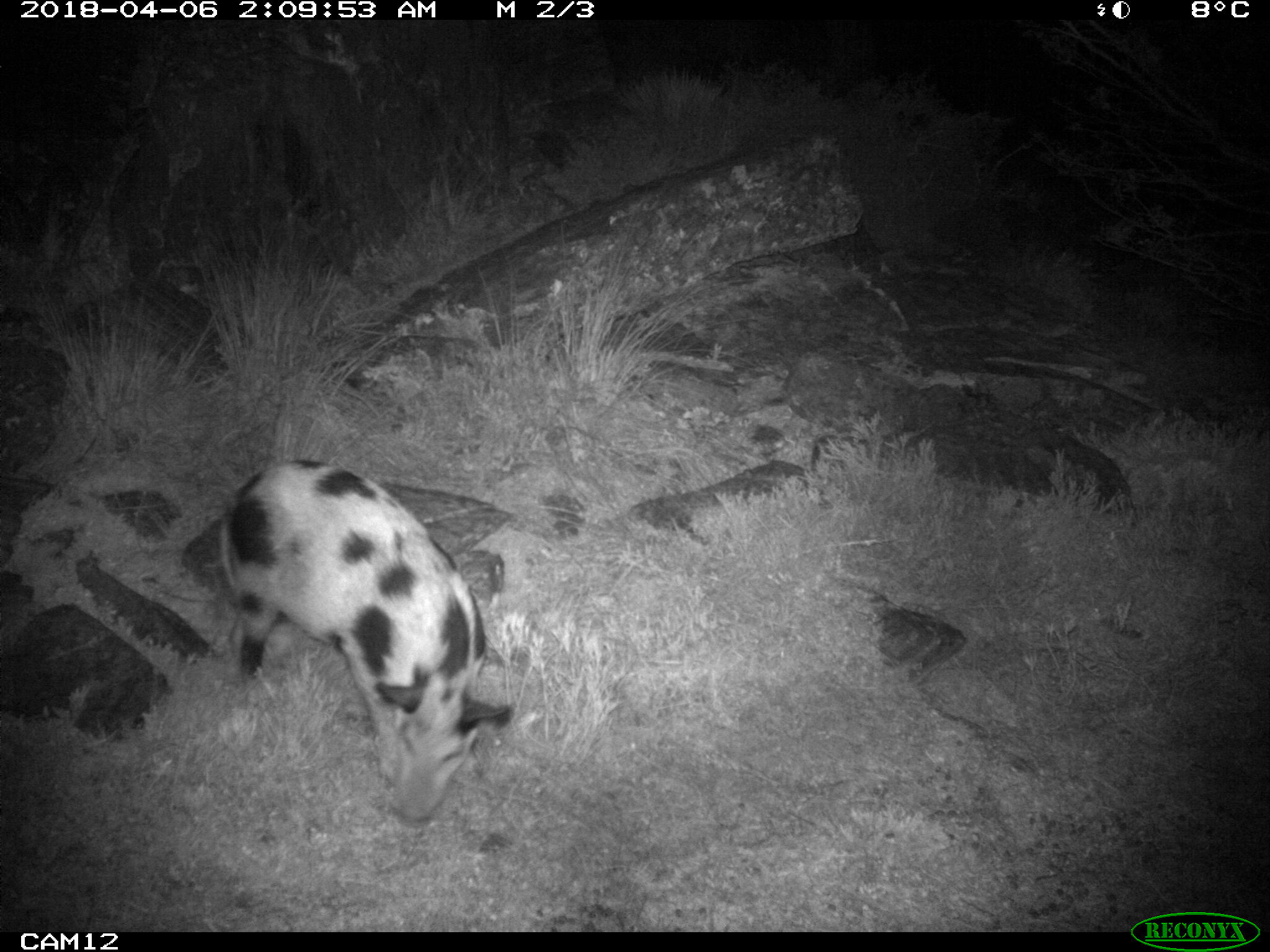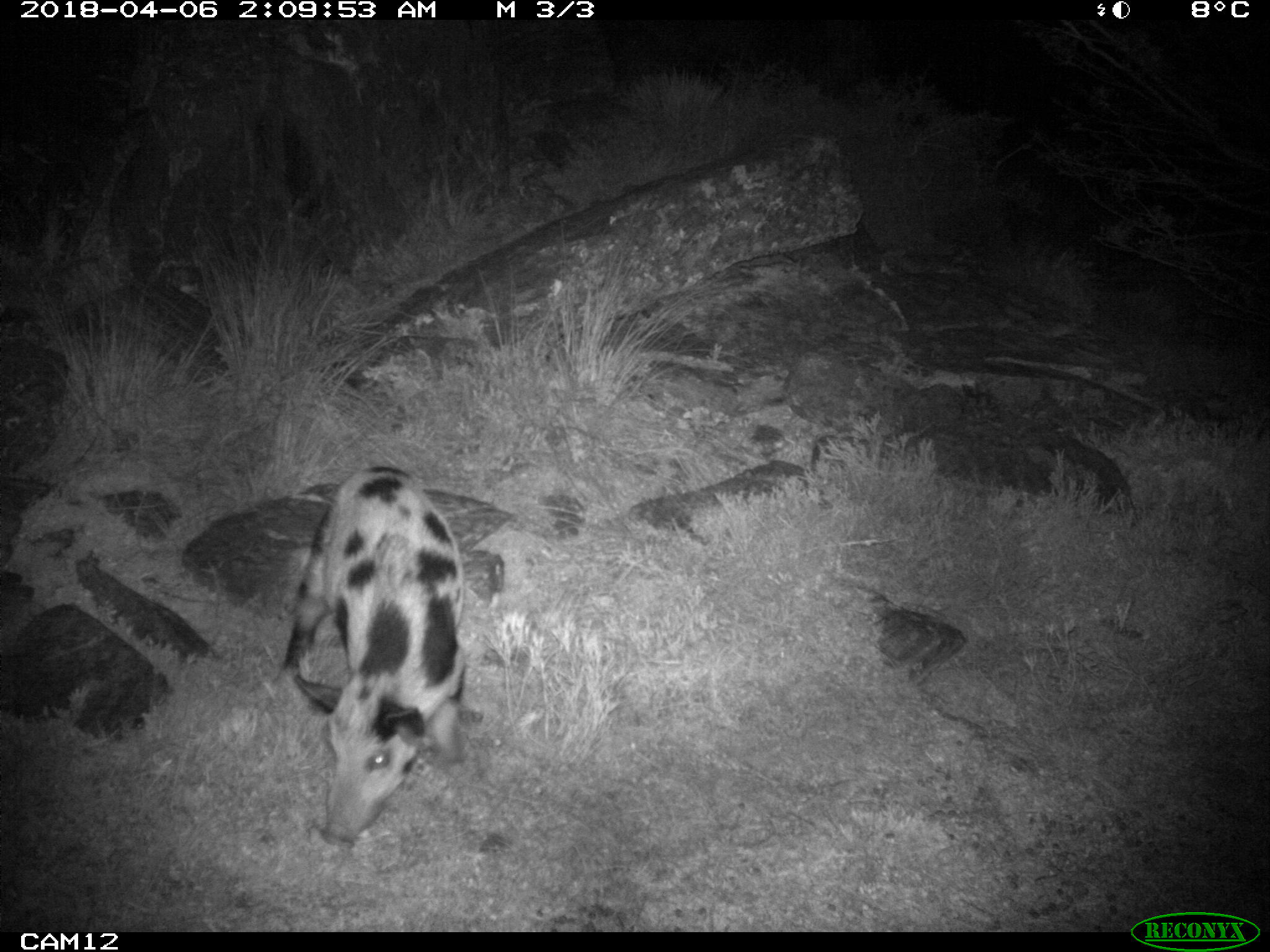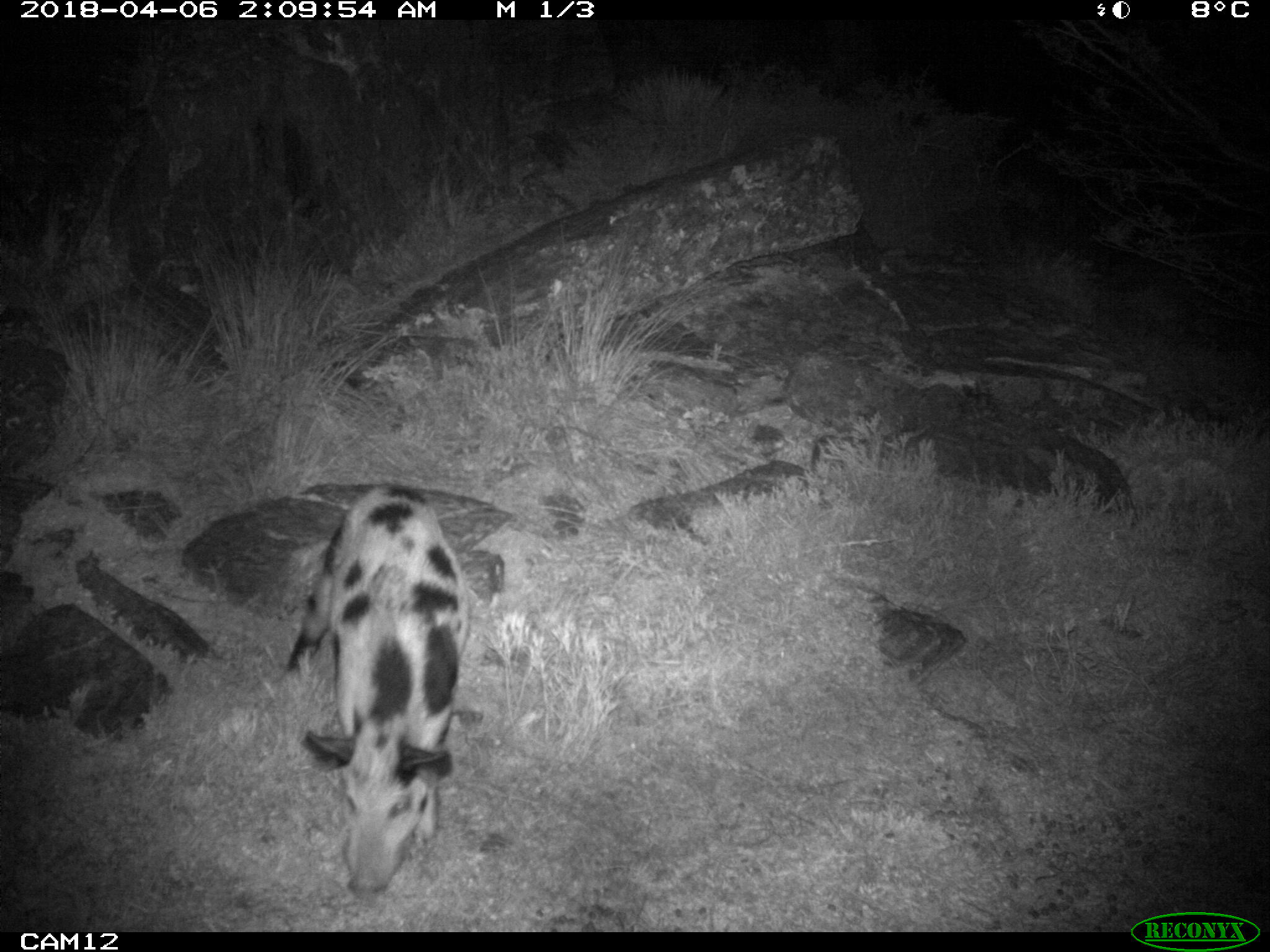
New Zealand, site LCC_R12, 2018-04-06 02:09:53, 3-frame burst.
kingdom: Animalia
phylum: Chordata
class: Mammalia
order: Artiodactyla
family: Suidae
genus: Sus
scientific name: Sus scrofa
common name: pig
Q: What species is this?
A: Pig (Sus scrofa).